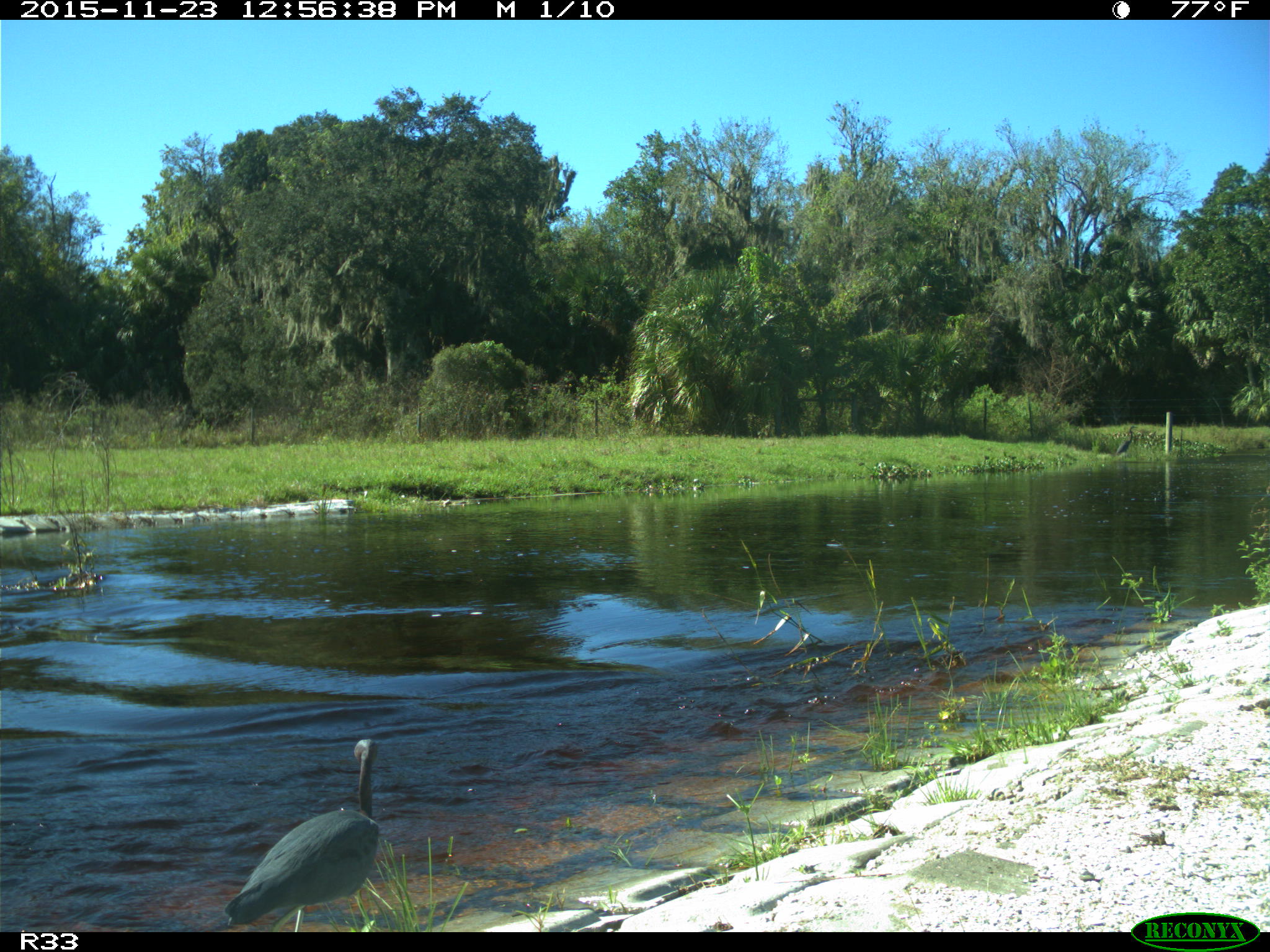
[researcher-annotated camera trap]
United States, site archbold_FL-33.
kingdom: Animalia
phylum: Chordata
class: Aves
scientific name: Aves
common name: birds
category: unidentified bird